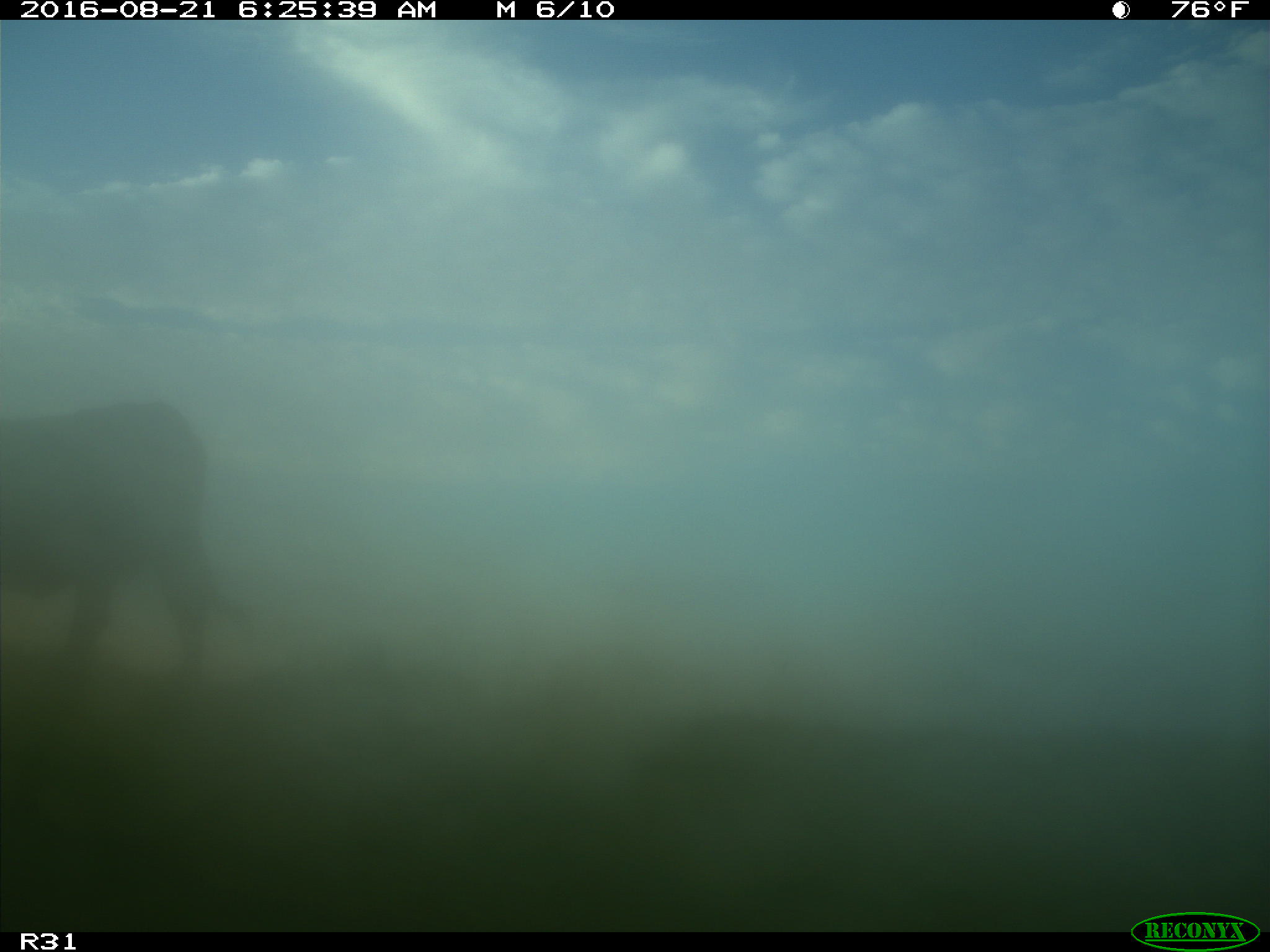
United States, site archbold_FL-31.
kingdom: Animalia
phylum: Chordata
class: Mammalia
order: Artiodactyla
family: Bovidae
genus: Bos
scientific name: Bos taurus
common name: domestic cow